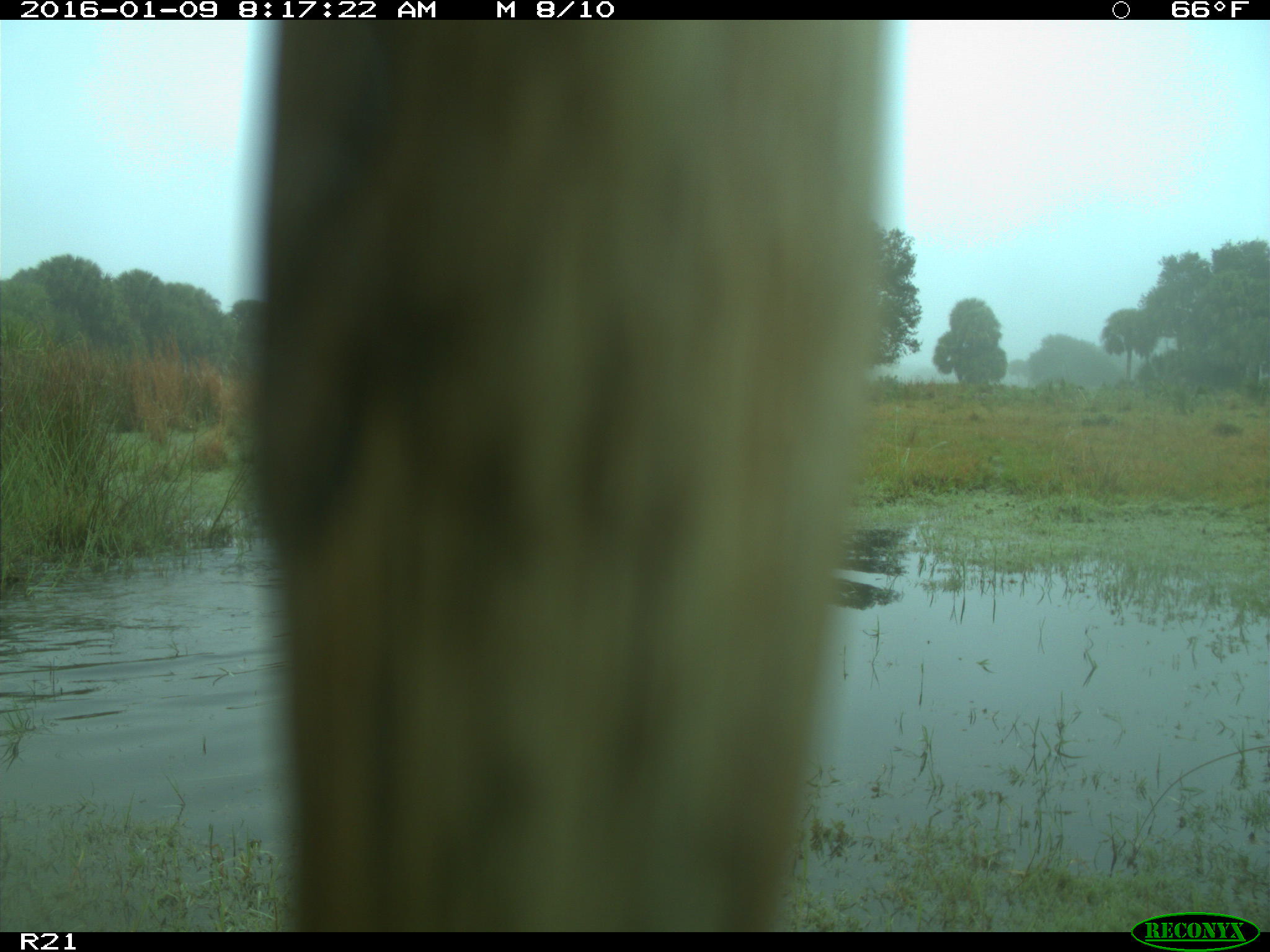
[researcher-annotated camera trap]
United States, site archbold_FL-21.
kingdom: Animalia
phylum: Chordata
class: Mammalia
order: Artiodactyla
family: Bovidae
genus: Bos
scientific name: Bos taurus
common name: domestic cow